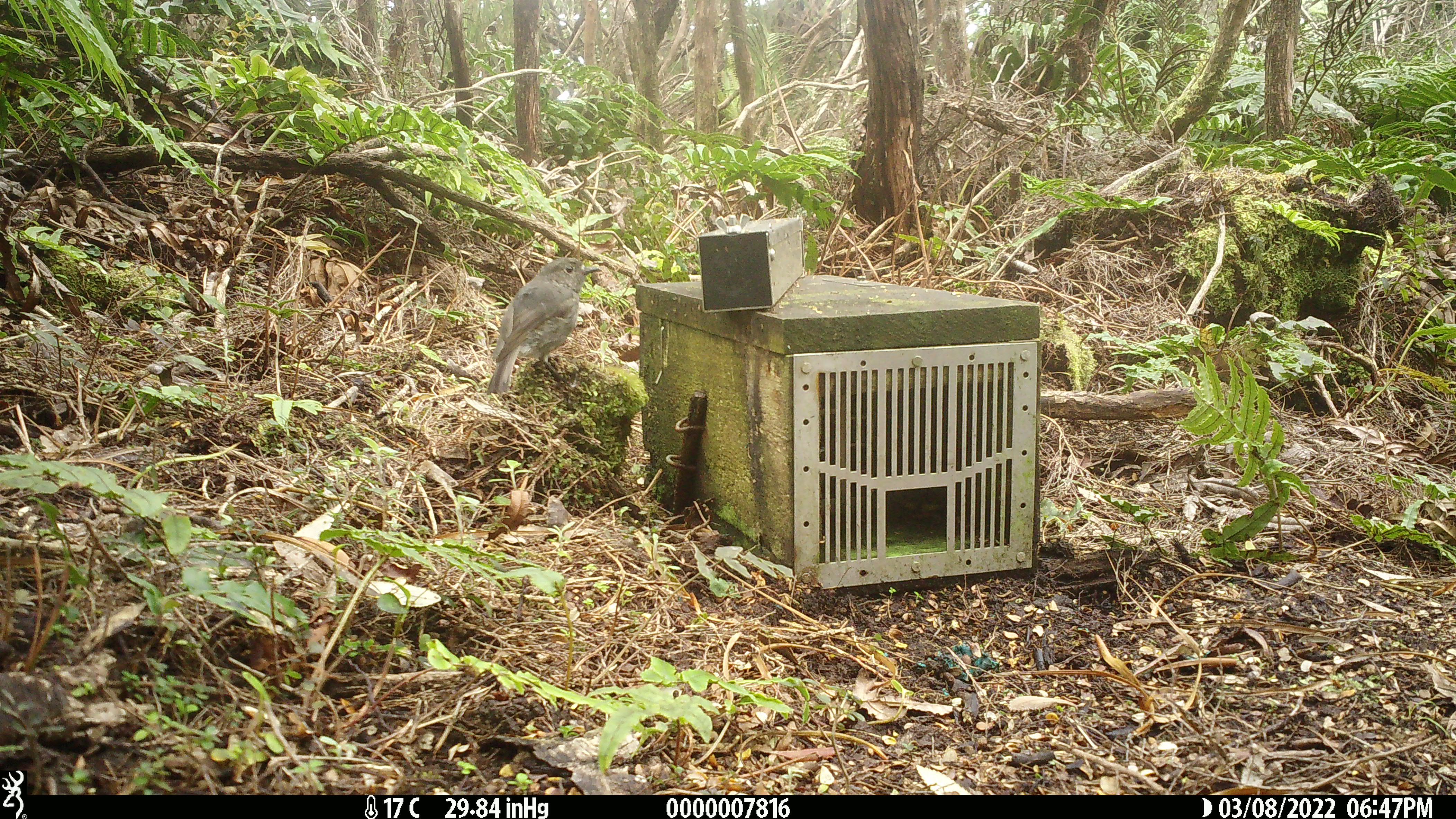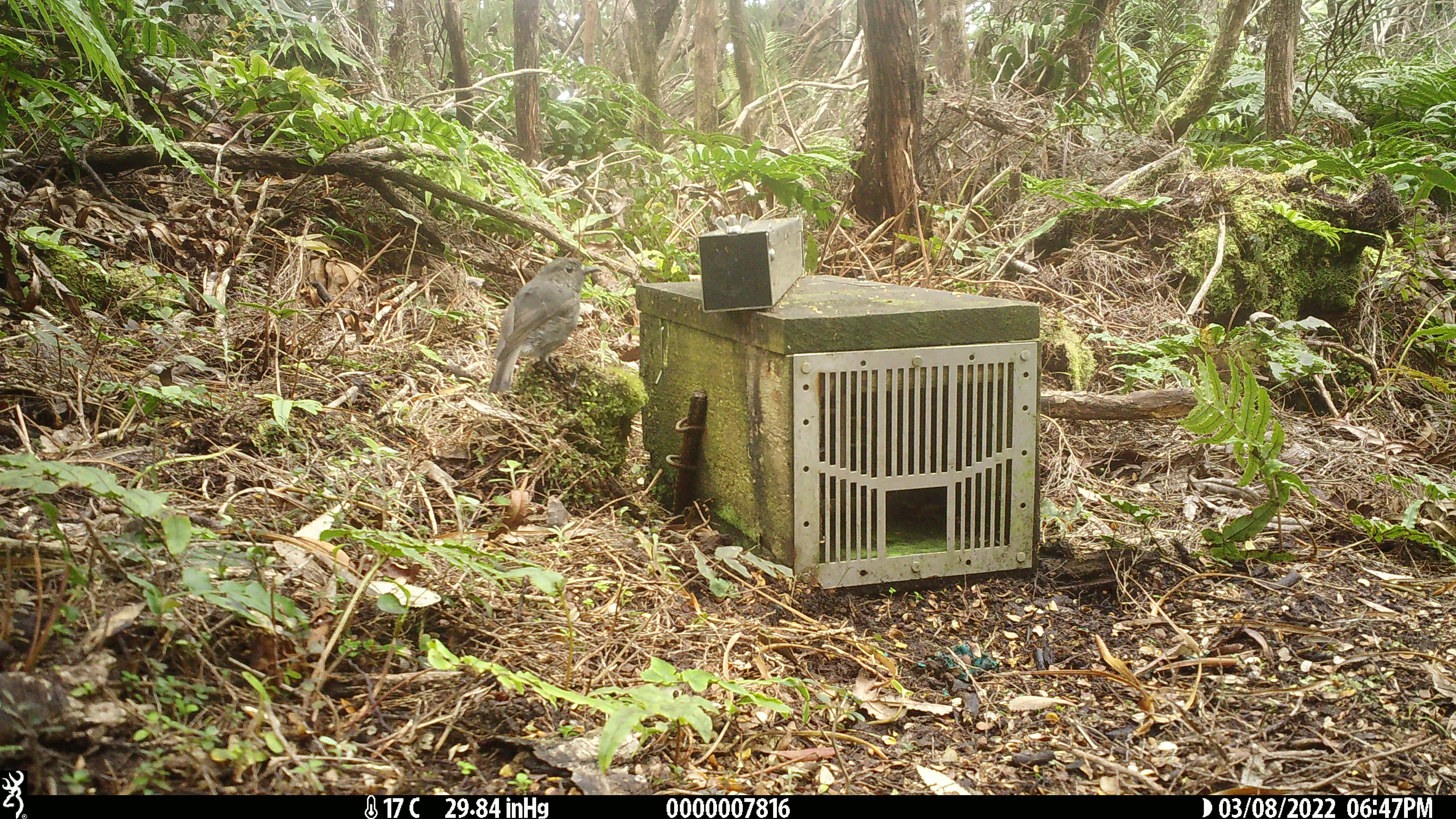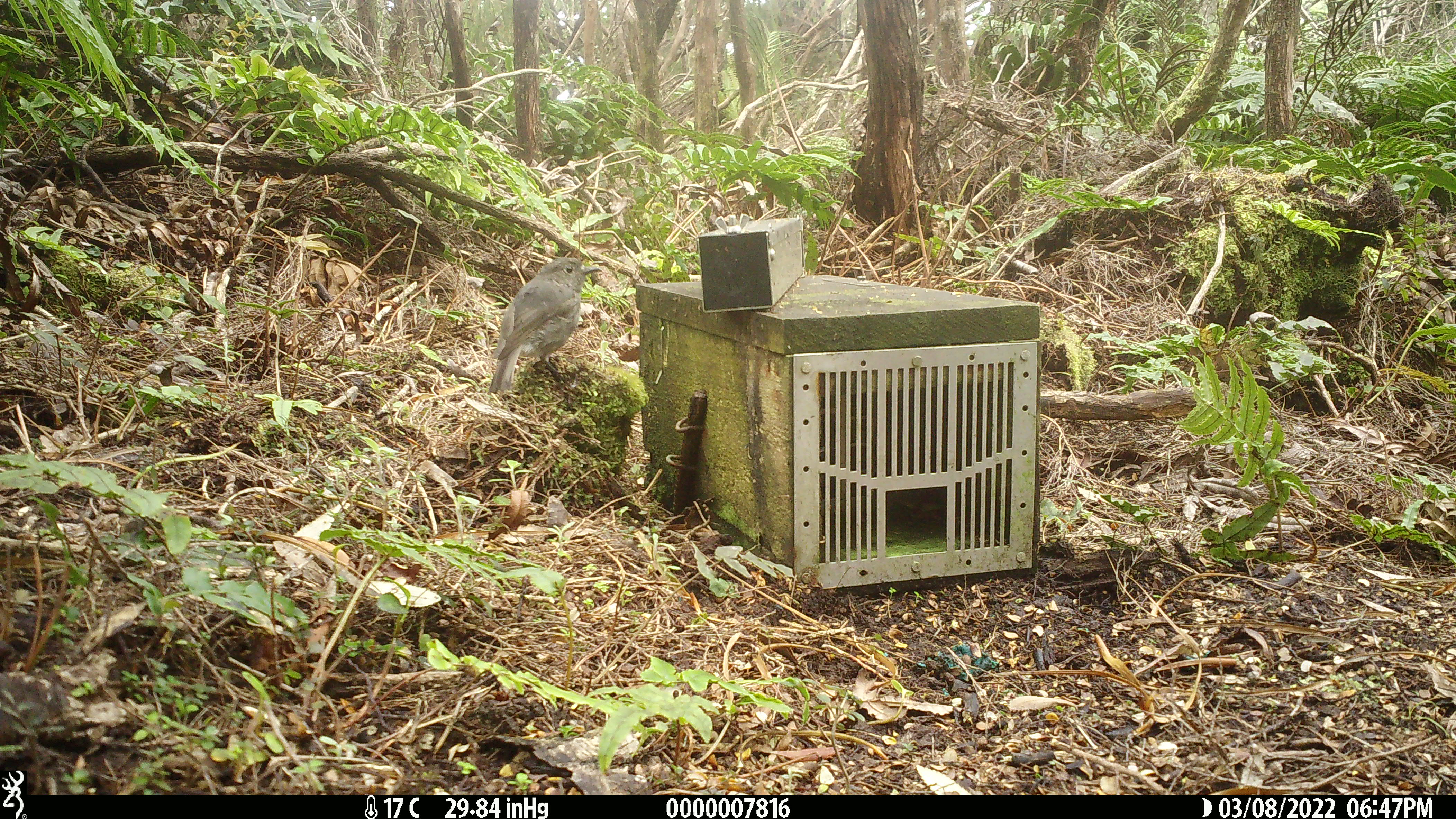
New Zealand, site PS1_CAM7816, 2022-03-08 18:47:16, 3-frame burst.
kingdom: Animalia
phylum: Chordata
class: Aves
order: Passeriformes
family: Petroicidae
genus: Petroica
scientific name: Petroica australis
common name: new zealand robin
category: robin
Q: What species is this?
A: Robin (new zealand robin) (Petroica australis).